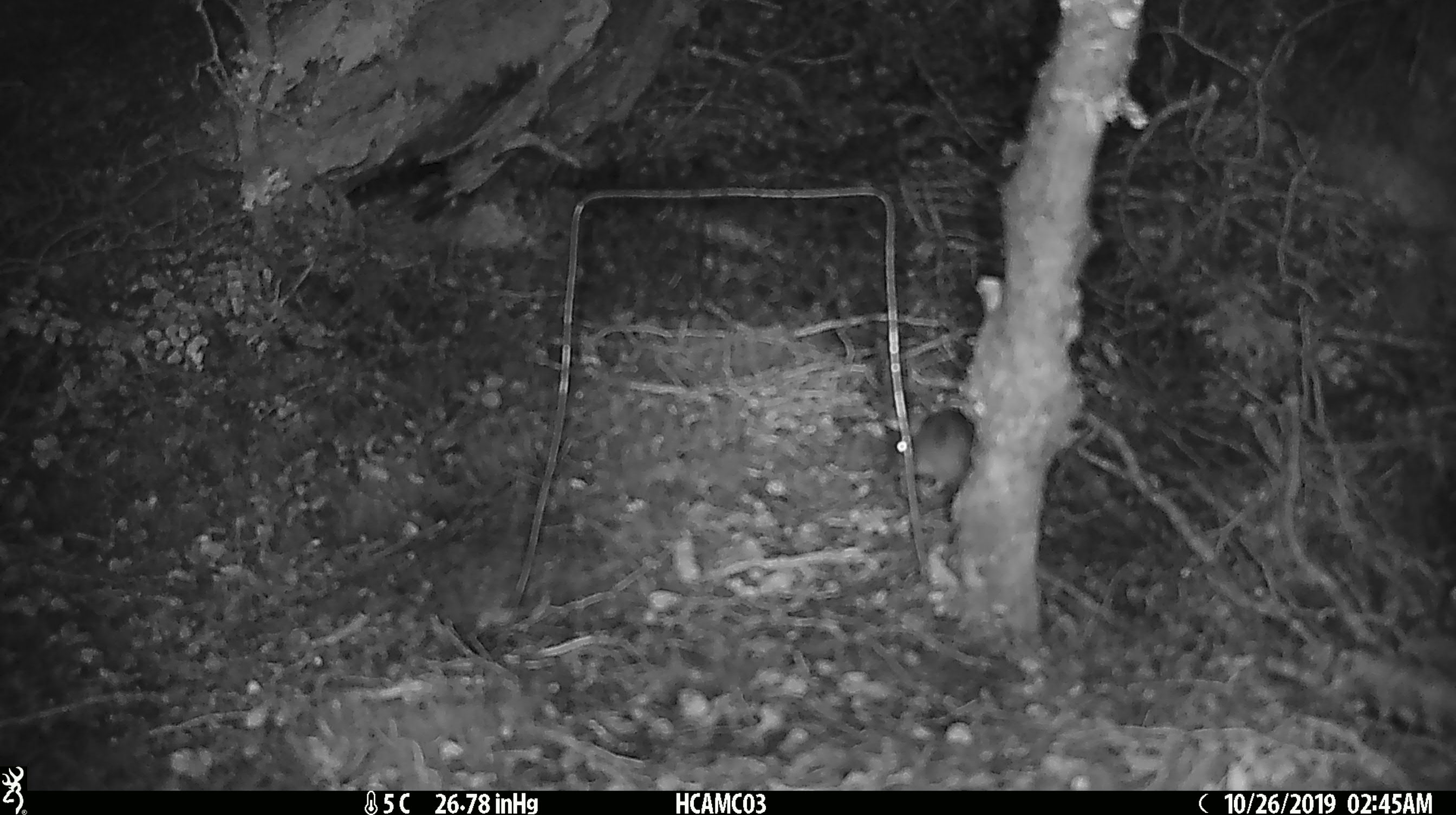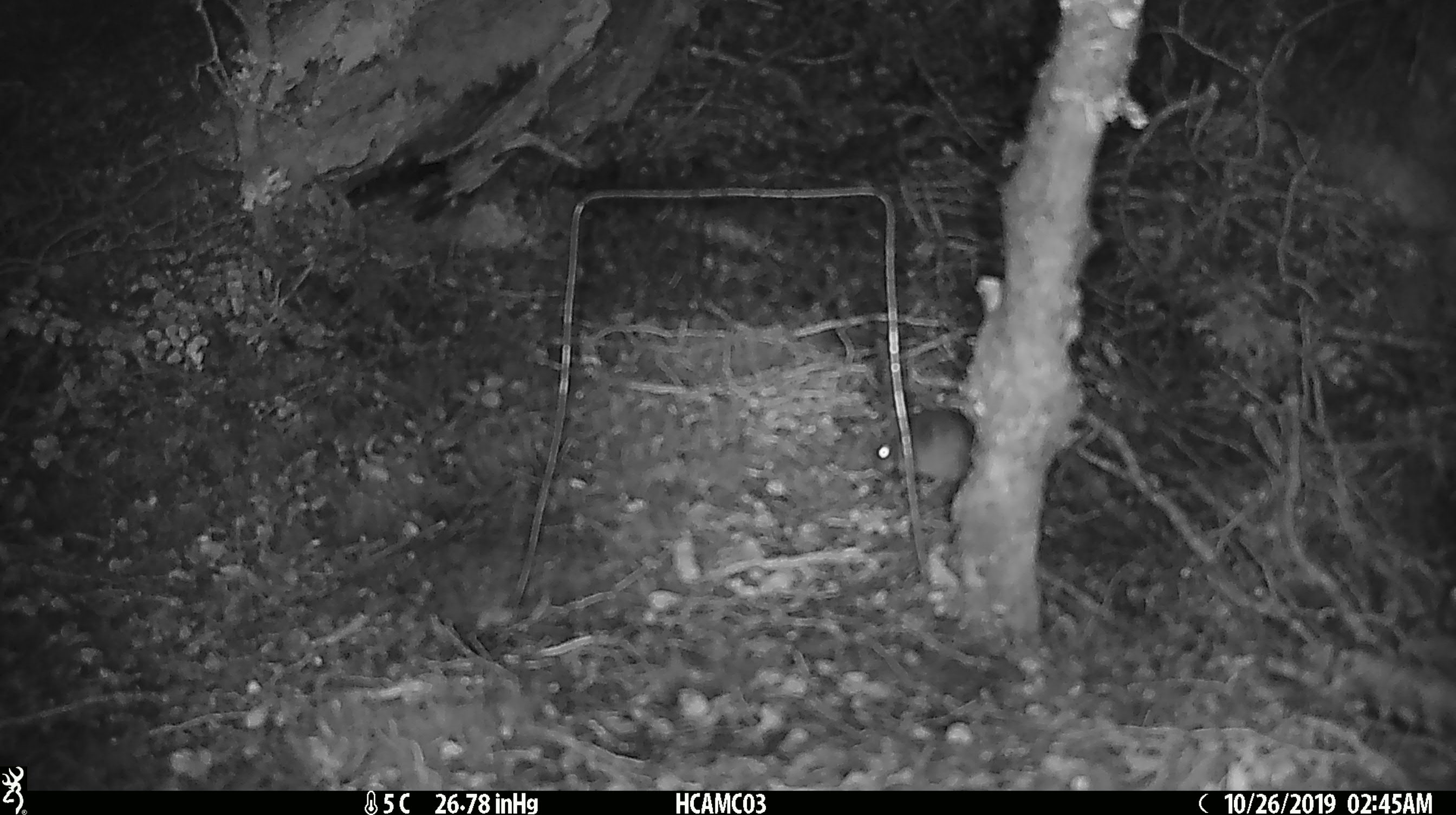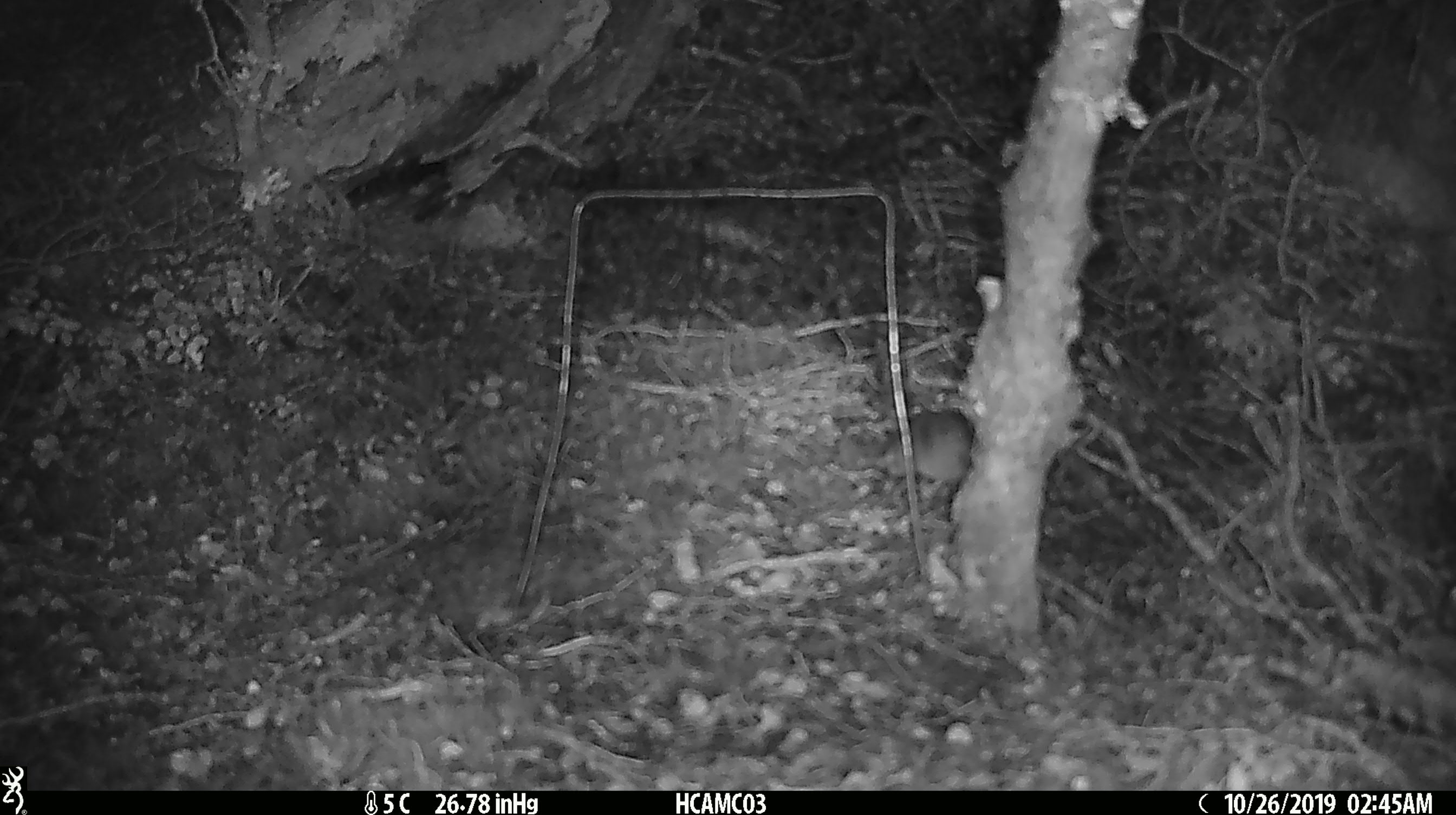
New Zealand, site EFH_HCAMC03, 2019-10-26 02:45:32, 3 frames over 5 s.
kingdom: Animalia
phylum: Chordata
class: Mammalia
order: Rodentia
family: Muridae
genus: Mus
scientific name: Mus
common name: mouse